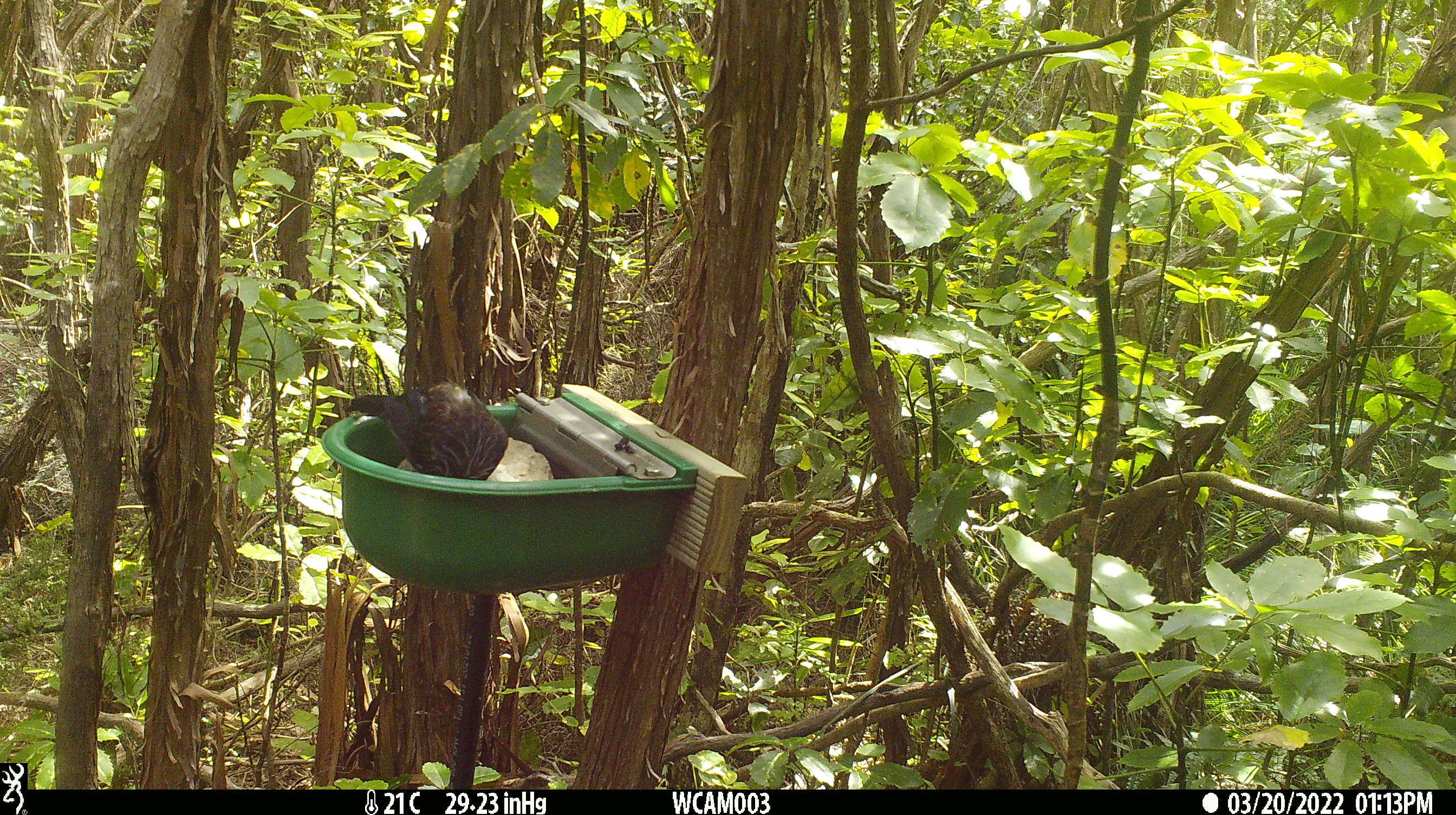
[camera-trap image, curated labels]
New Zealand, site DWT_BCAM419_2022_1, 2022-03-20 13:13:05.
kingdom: Animalia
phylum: Chordata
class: Aves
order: Passeriformes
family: Meliphagidae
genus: Prosthemadera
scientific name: Prosthemadera novaeseelandiae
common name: tui